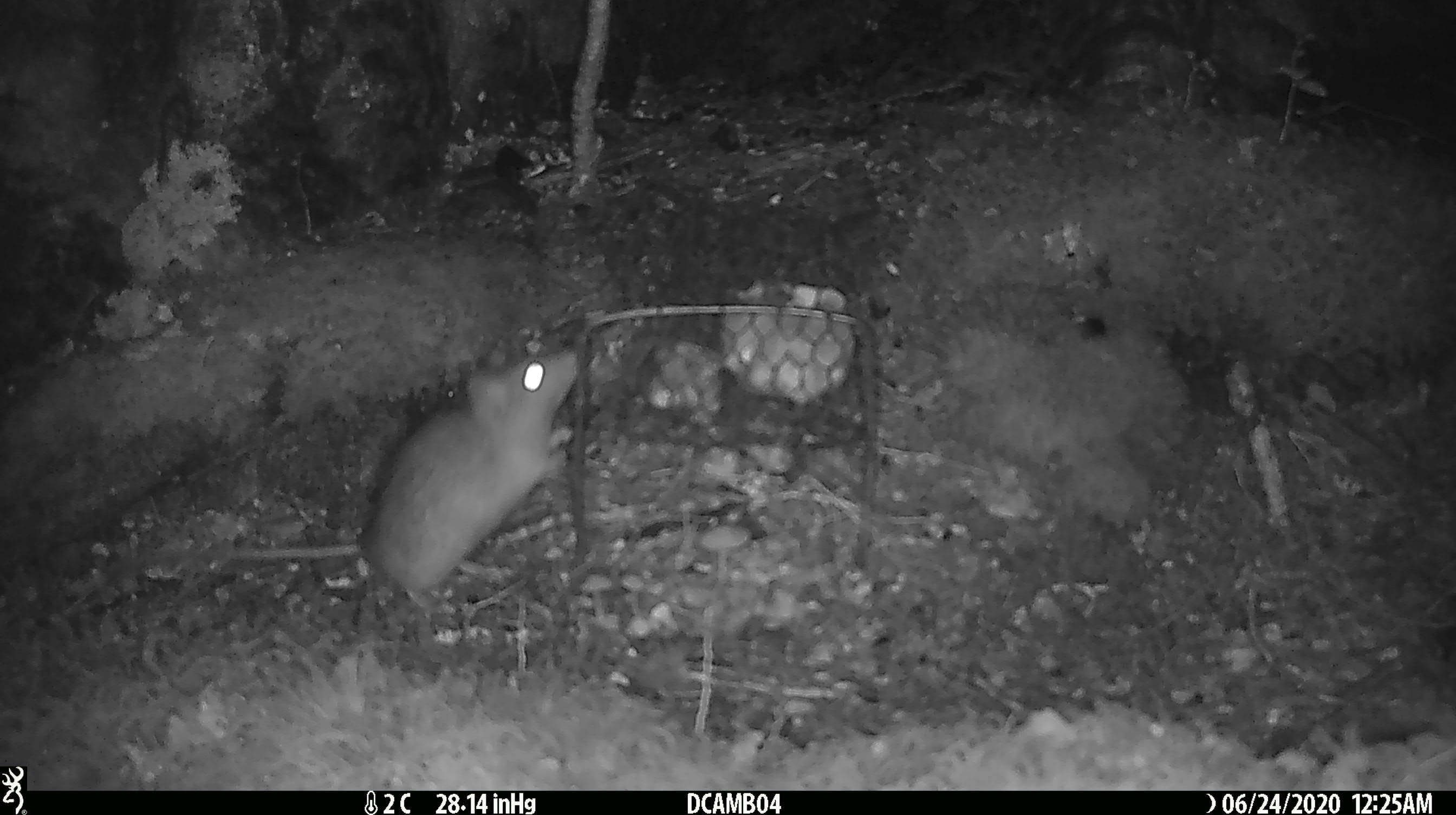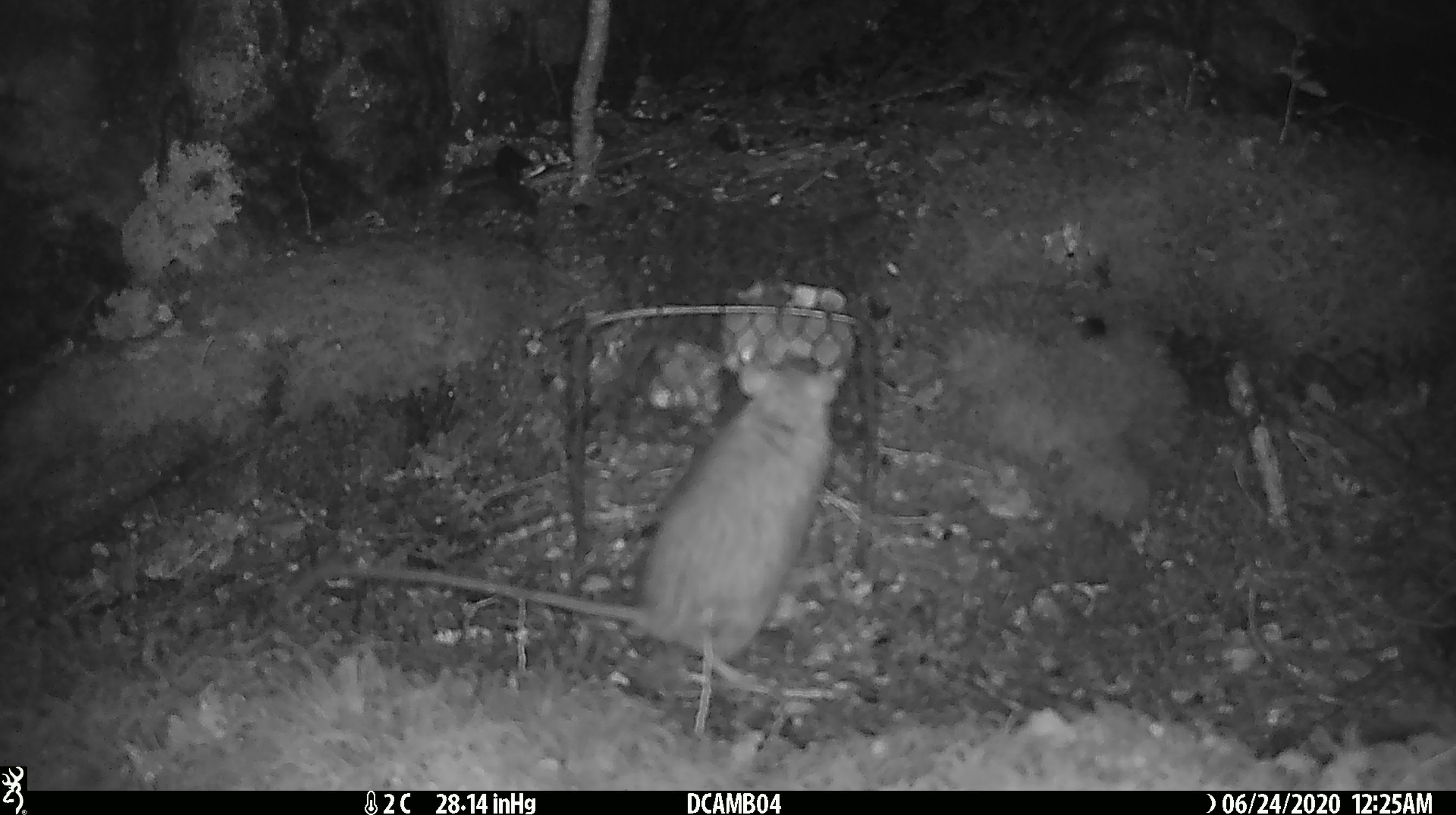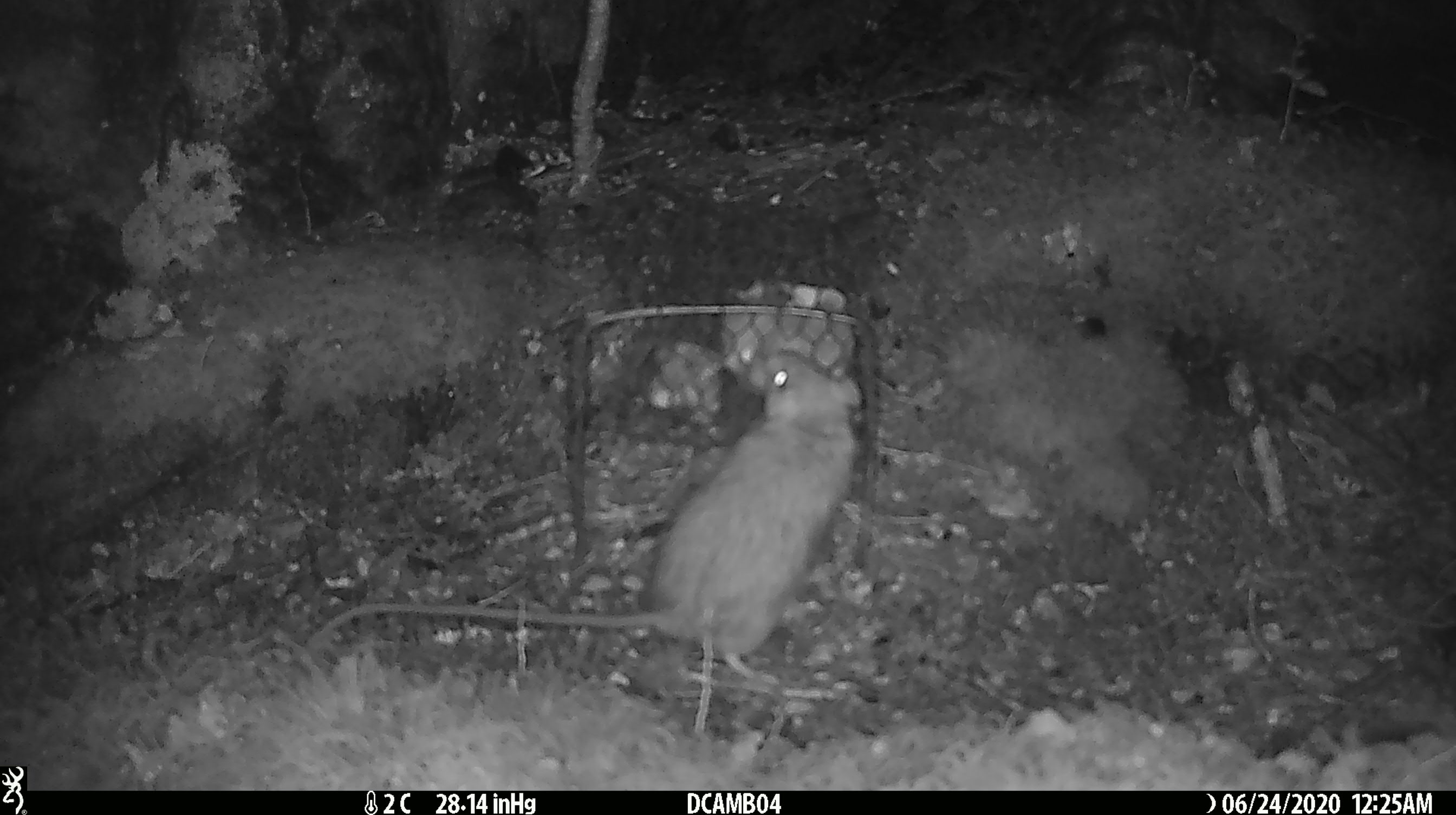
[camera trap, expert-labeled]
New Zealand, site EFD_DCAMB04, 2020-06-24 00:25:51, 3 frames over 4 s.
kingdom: Animalia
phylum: Chordata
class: Mammalia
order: Rodentia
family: Muridae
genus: Rattus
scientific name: Rattus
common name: rat